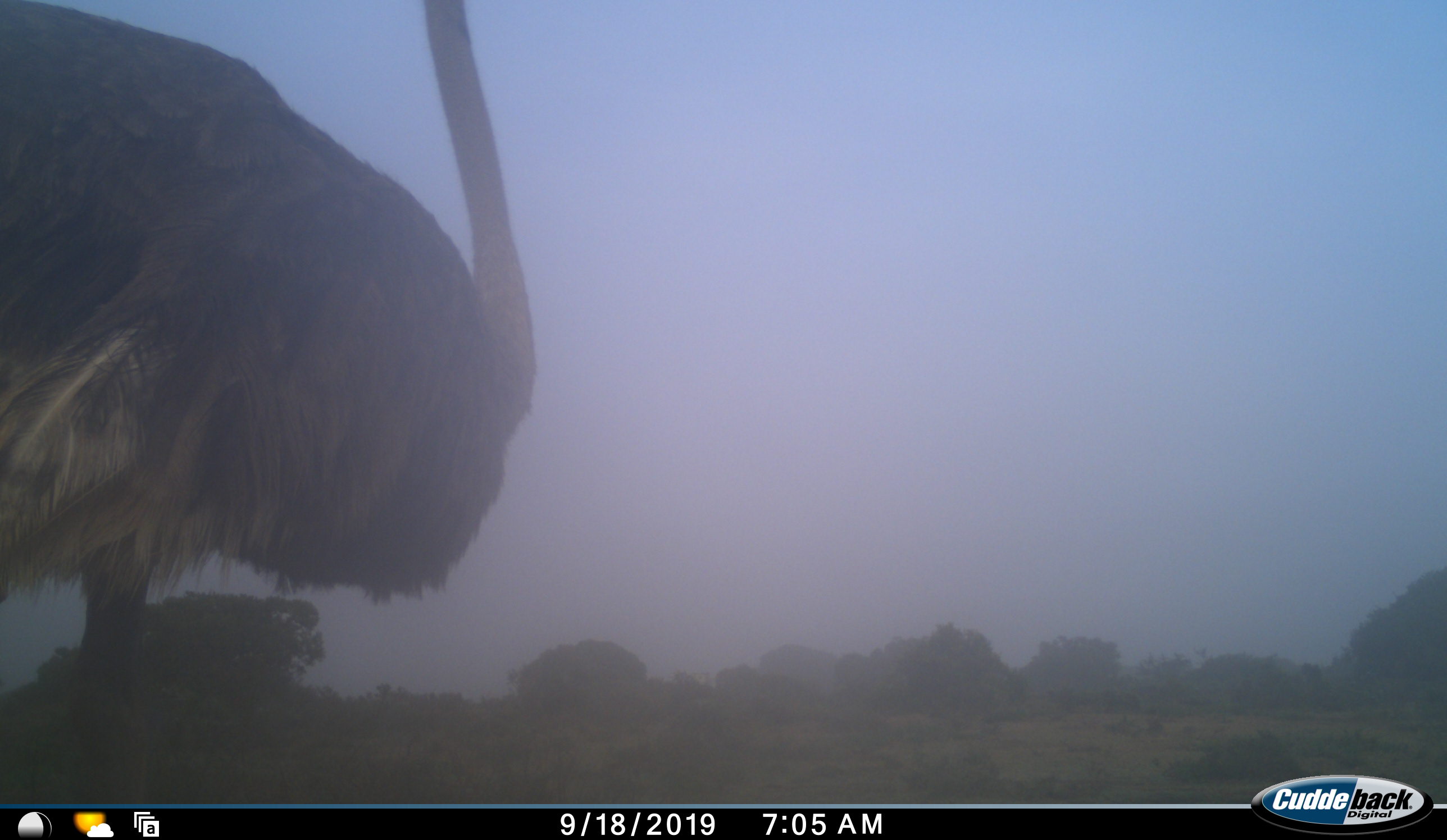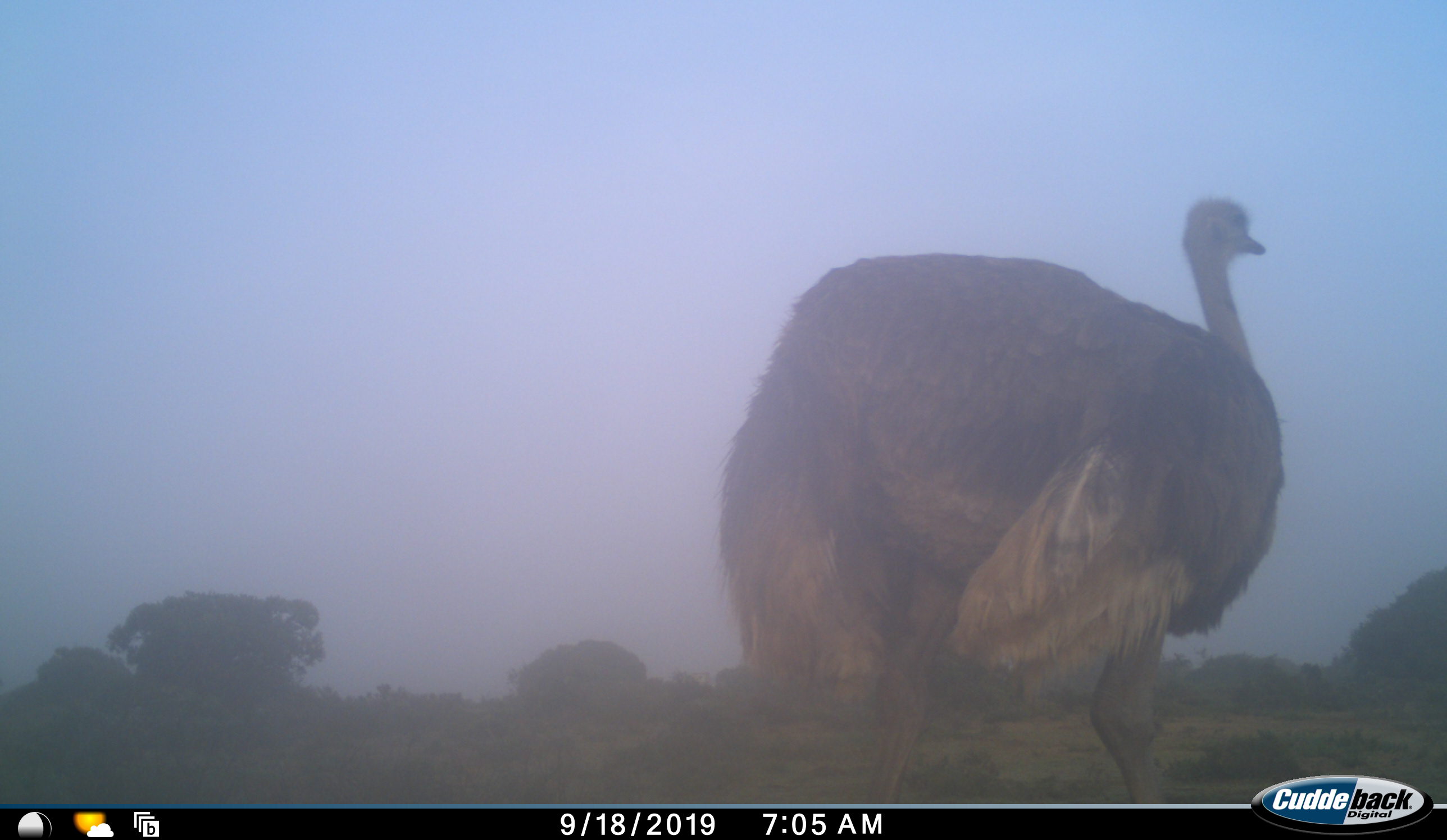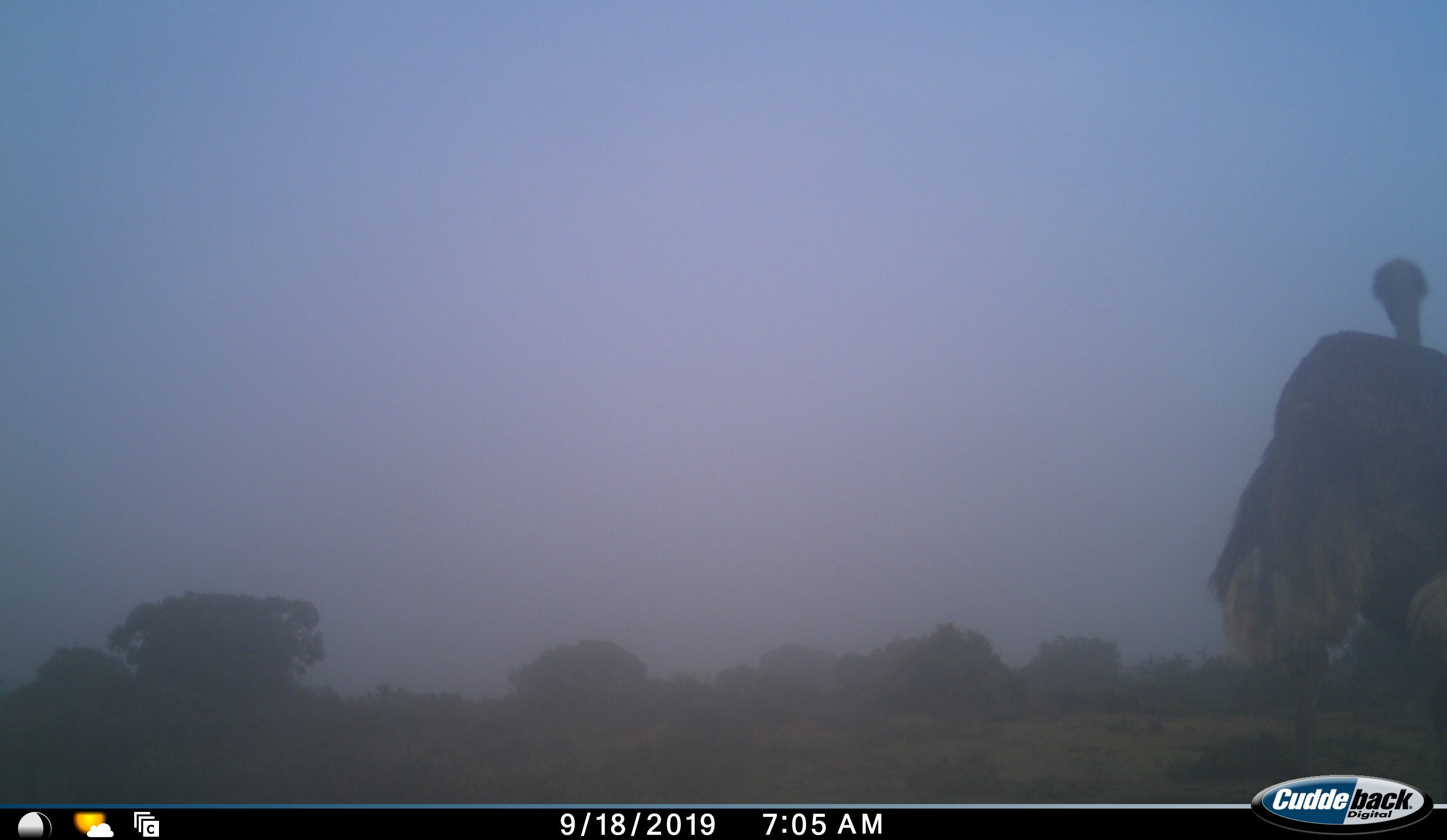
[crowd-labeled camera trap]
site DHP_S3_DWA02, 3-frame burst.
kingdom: Animalia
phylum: Chordata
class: Aves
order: Struthioniformes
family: Struthionidae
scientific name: Struthionidae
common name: ostrich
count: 1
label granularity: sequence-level